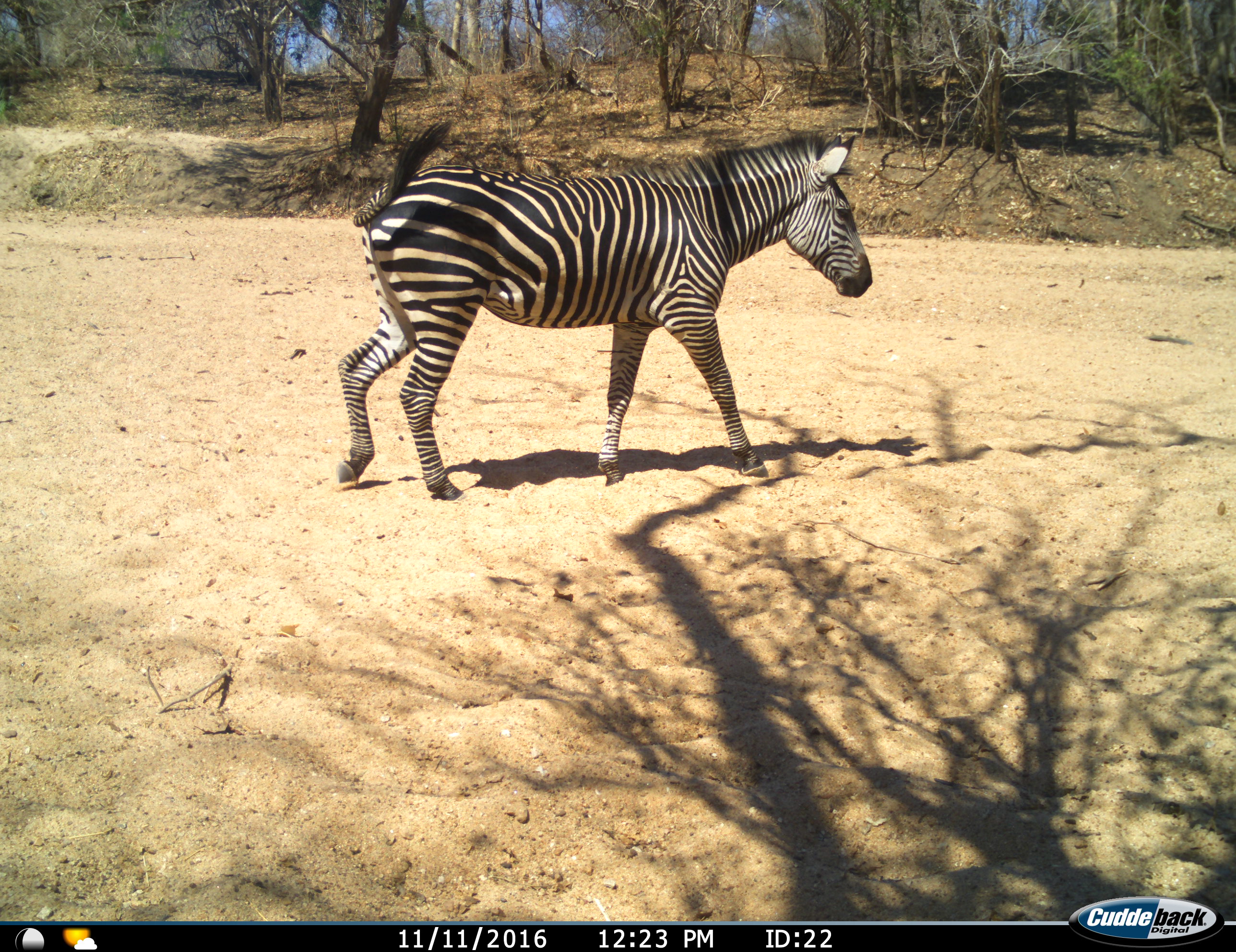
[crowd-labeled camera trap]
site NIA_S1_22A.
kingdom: Animalia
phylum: Chordata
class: Mammalia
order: Perissodactyla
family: Equidae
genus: Equus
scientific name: Equus quagga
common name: plains zebra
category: zebraplains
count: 1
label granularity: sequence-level